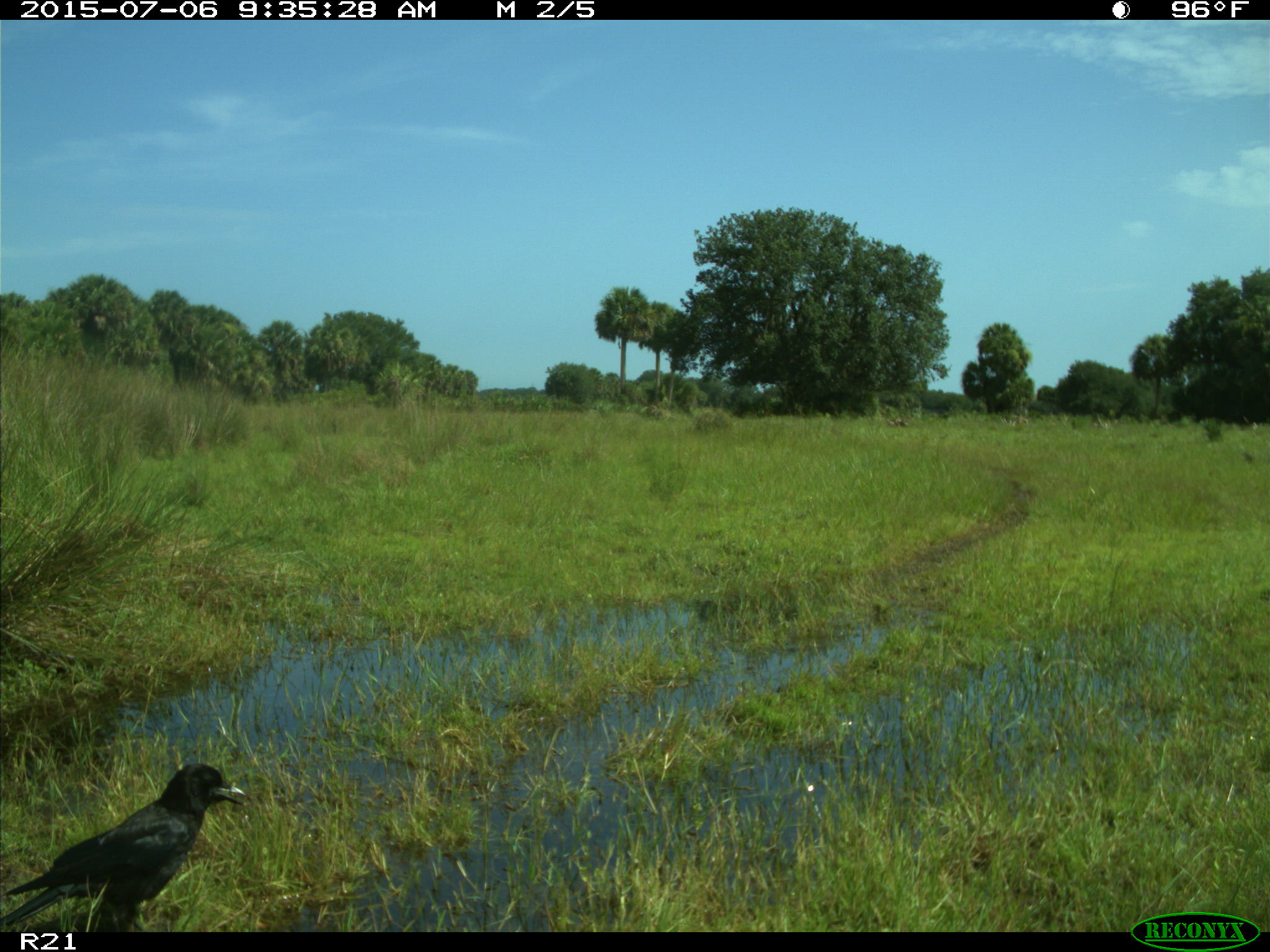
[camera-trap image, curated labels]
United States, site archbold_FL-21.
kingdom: Animalia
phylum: Chordata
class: Aves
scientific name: Aves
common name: birds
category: unidentified bird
Unidentified bird (birds) (Aves).